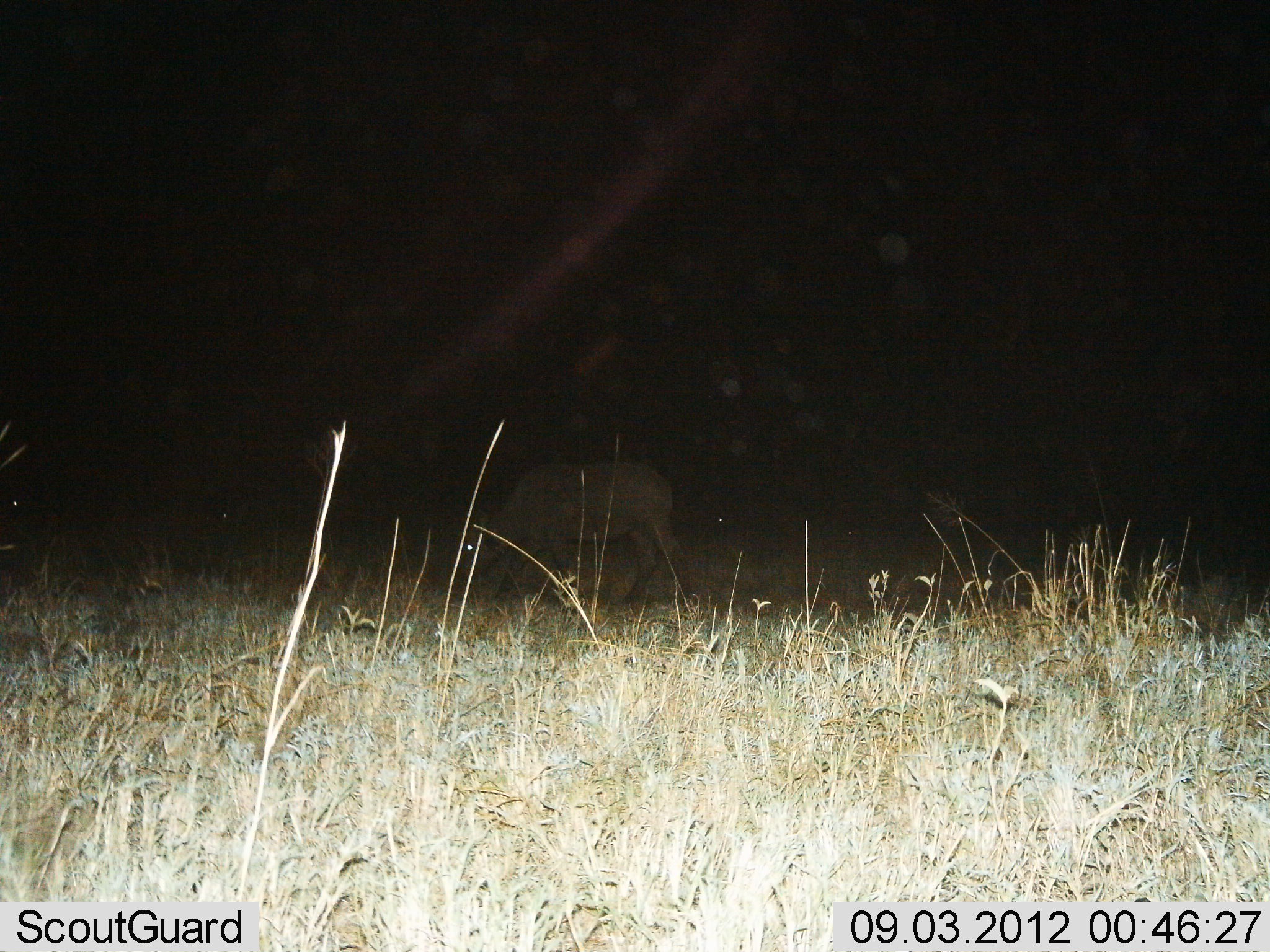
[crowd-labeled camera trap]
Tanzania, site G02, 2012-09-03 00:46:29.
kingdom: Animalia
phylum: Chordata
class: Mammalia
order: Artiodactyla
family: Bovidae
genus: Syncerus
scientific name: Syncerus caffer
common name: cape buffalo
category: buffalo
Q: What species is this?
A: Buffalo (cape buffalo) (Syncerus caffer).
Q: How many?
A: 1.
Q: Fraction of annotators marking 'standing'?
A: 10%.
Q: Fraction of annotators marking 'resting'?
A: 10%.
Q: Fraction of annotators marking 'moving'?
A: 20%.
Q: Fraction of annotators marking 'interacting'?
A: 0%.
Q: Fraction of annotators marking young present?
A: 0%.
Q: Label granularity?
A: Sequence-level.